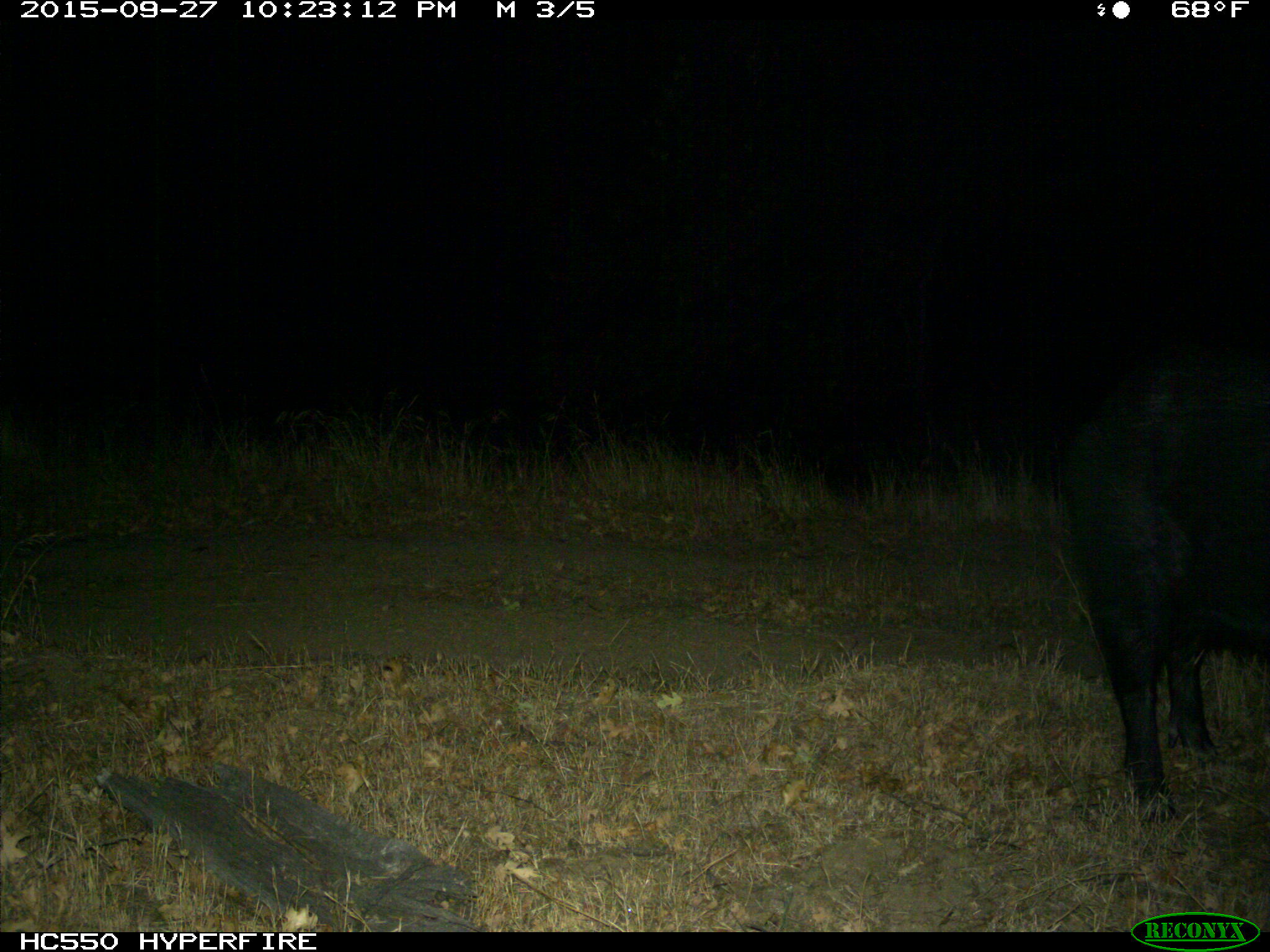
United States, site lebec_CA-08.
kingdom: Animalia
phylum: Chordata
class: Mammalia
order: Artiodactyla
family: Suidae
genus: Sus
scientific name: Sus scrofa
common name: wild boar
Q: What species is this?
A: Sus scrofa (wild boar).